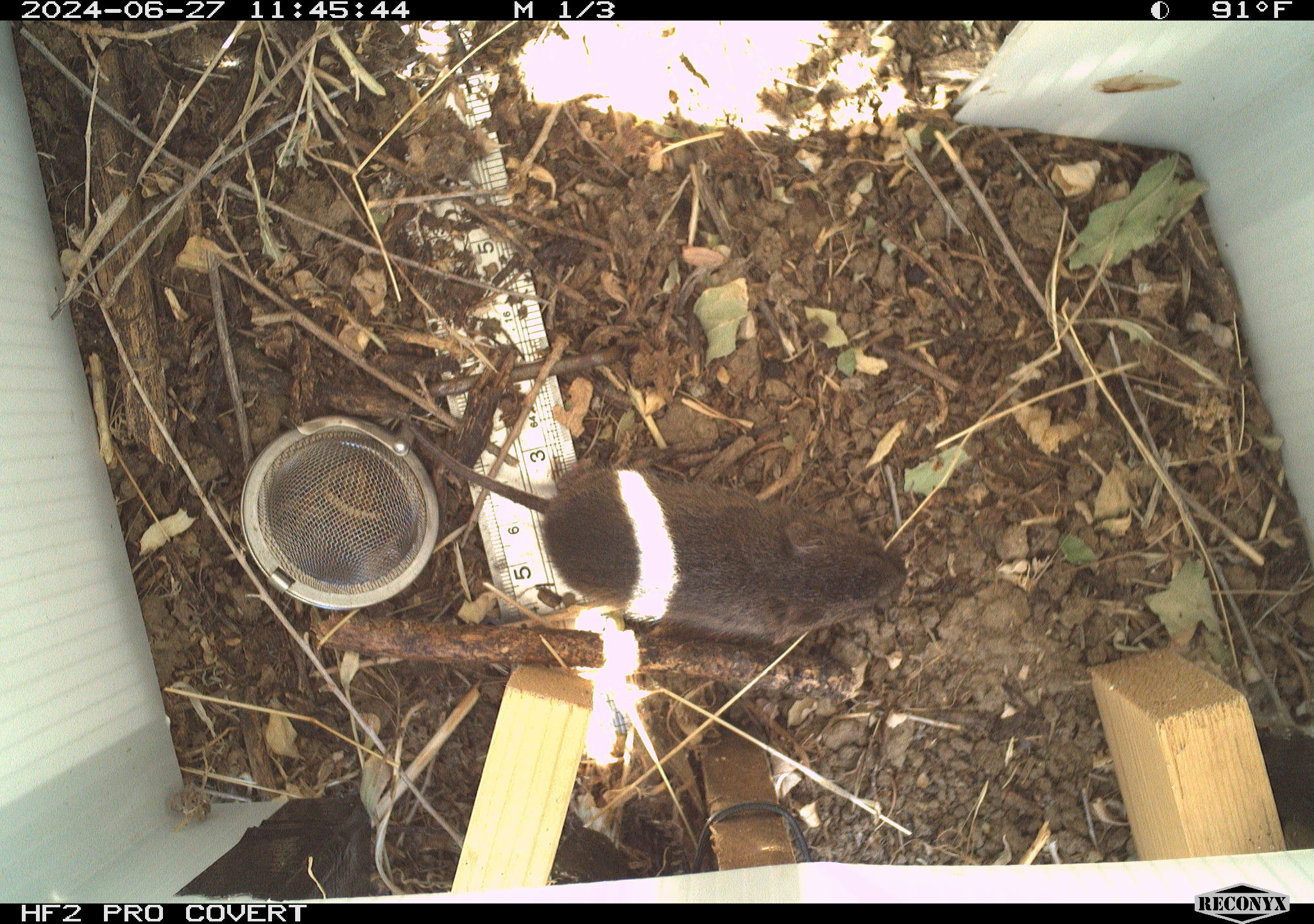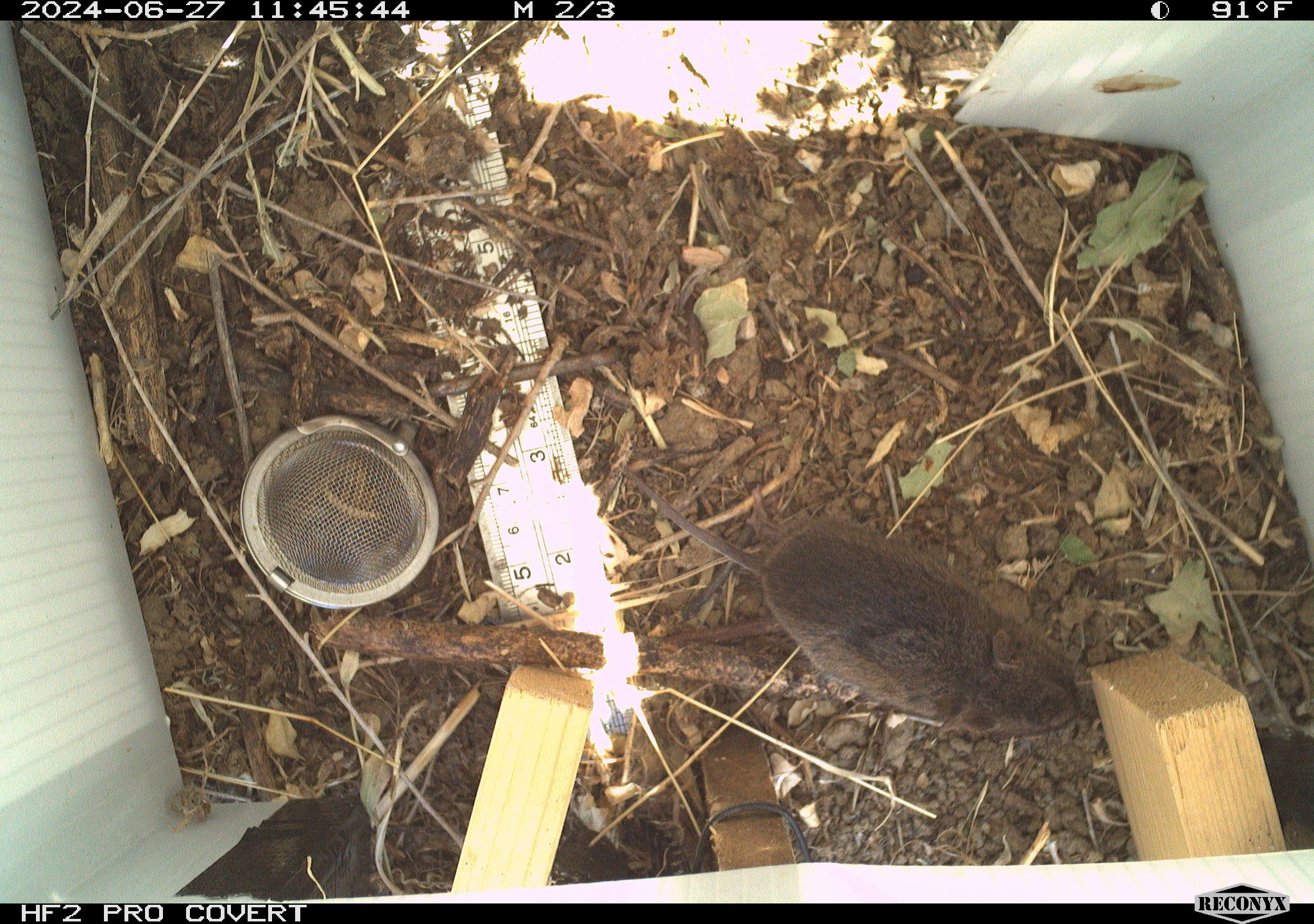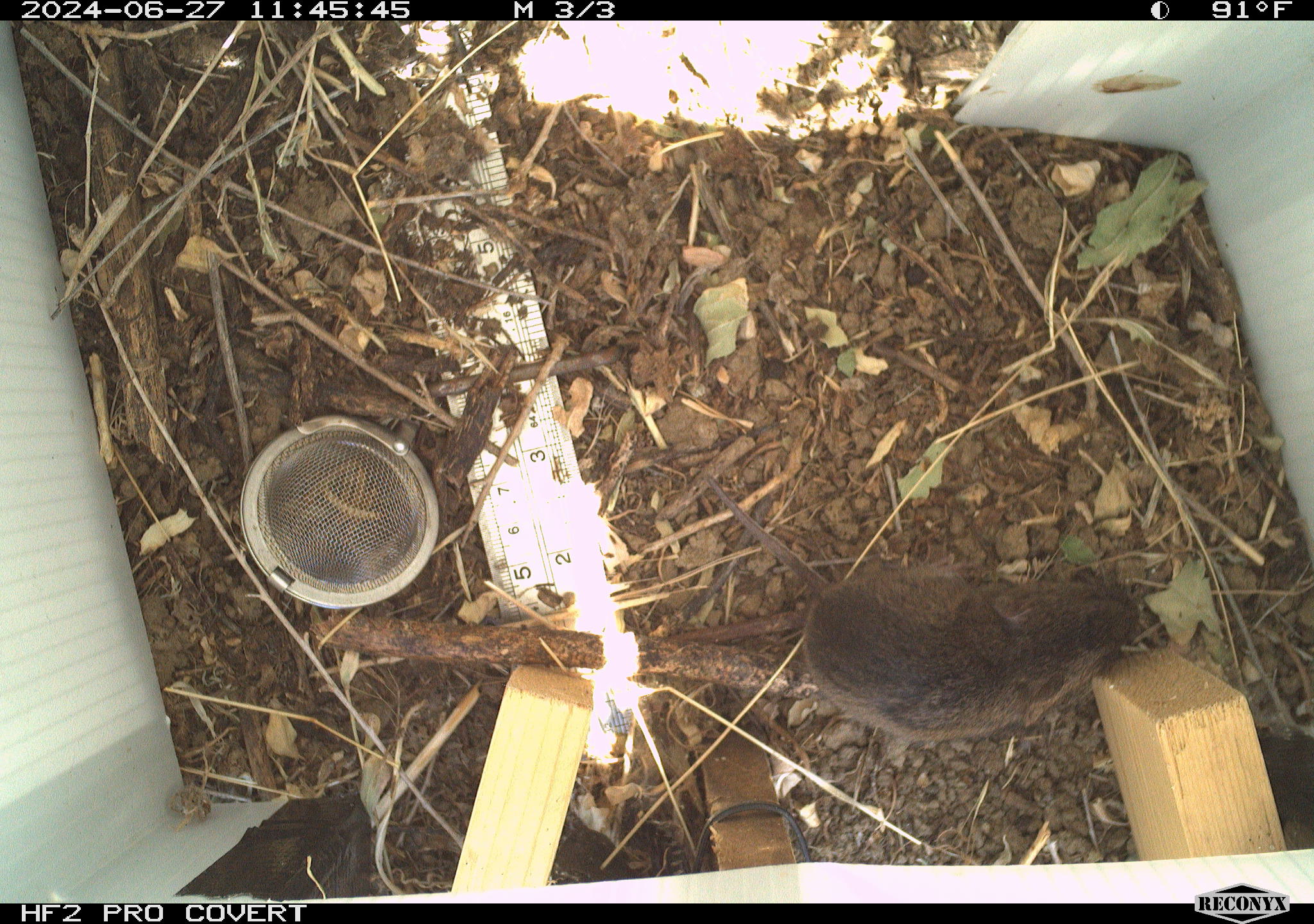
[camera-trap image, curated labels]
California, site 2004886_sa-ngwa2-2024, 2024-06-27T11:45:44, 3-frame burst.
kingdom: Animalia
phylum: Chordata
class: Mammalia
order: Rodentia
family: Cricetidae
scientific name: Arvicolinae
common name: voles, lemmings, and muskrats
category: arvicolinae subfamily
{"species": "arvicolinae subfamily (voles, lemmings, and muskrats) (Arvicolinae)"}